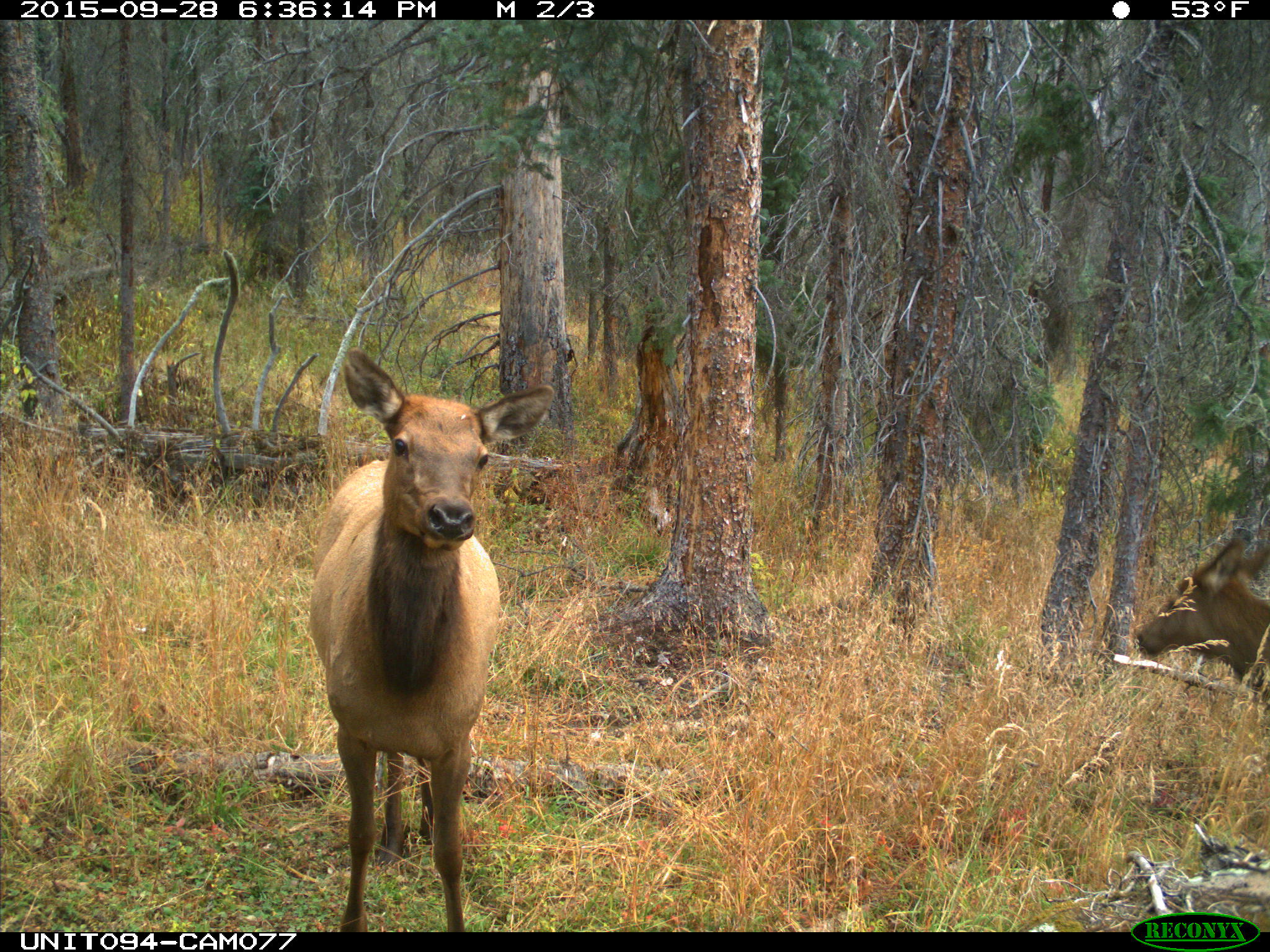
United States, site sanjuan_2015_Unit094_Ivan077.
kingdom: Animalia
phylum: Chordata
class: Mammalia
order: Artiodactyla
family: Cervidae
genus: Cervus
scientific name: Cervus elaphus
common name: red deer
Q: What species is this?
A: Cervus elaphus (red deer).